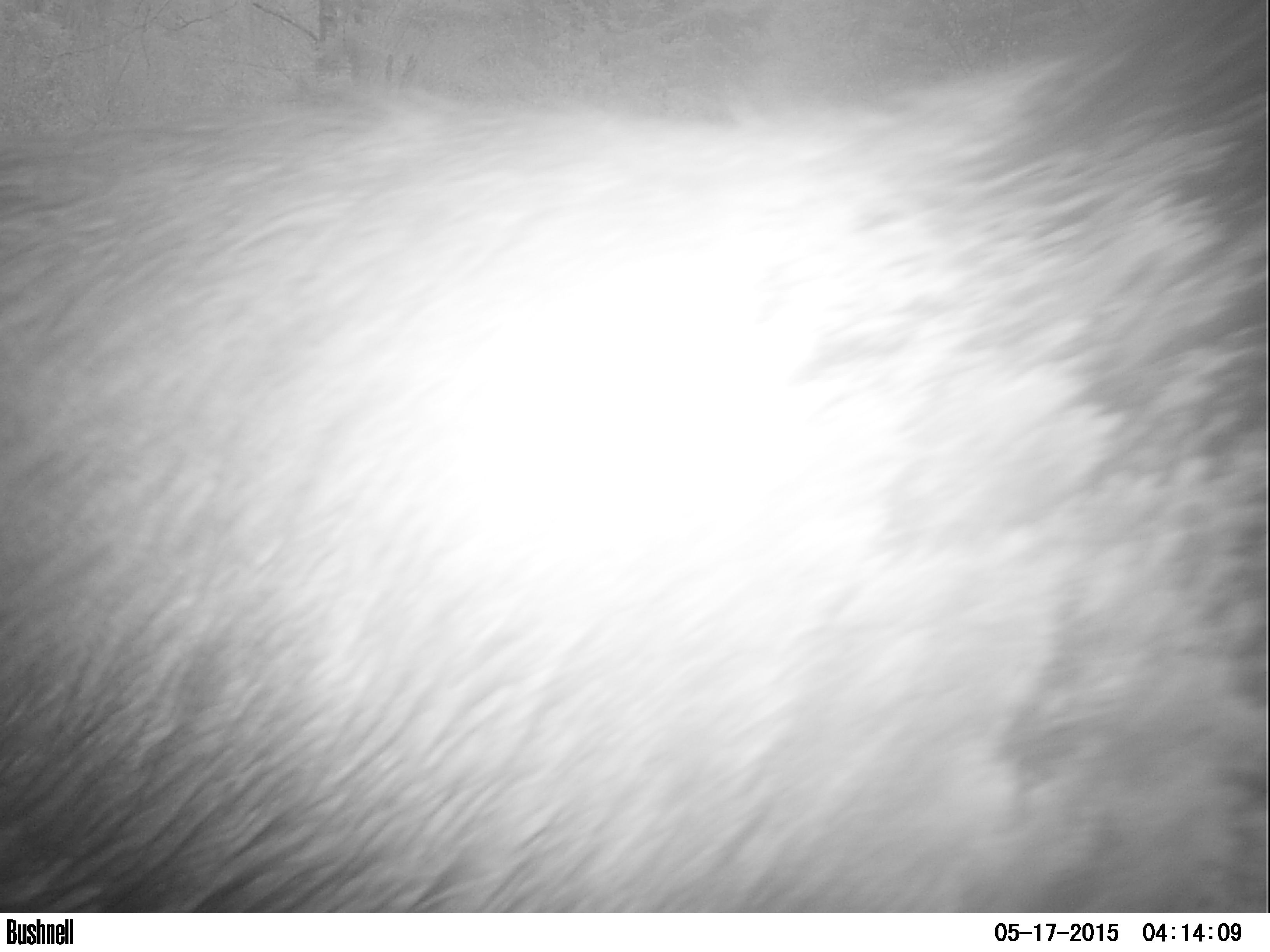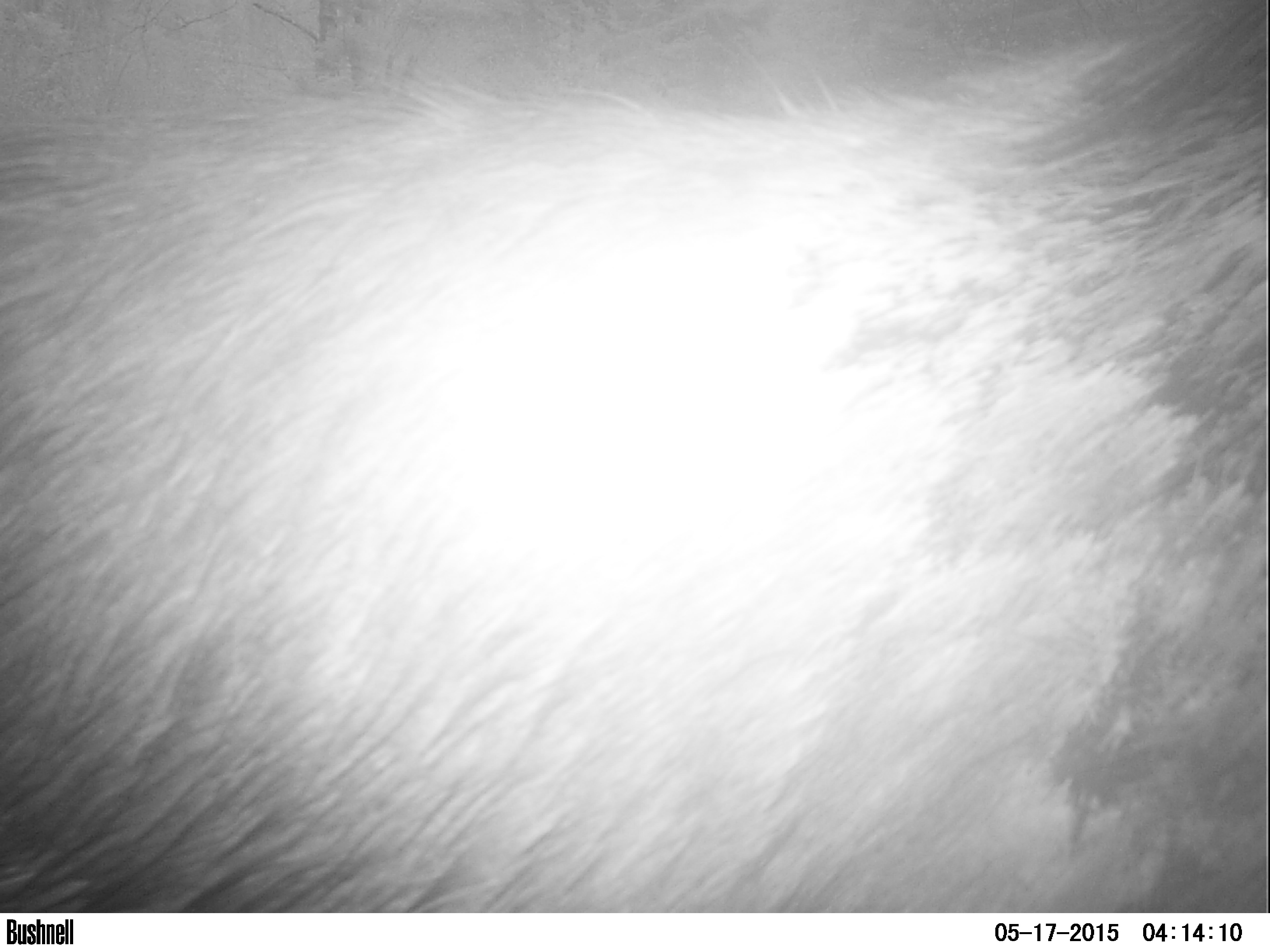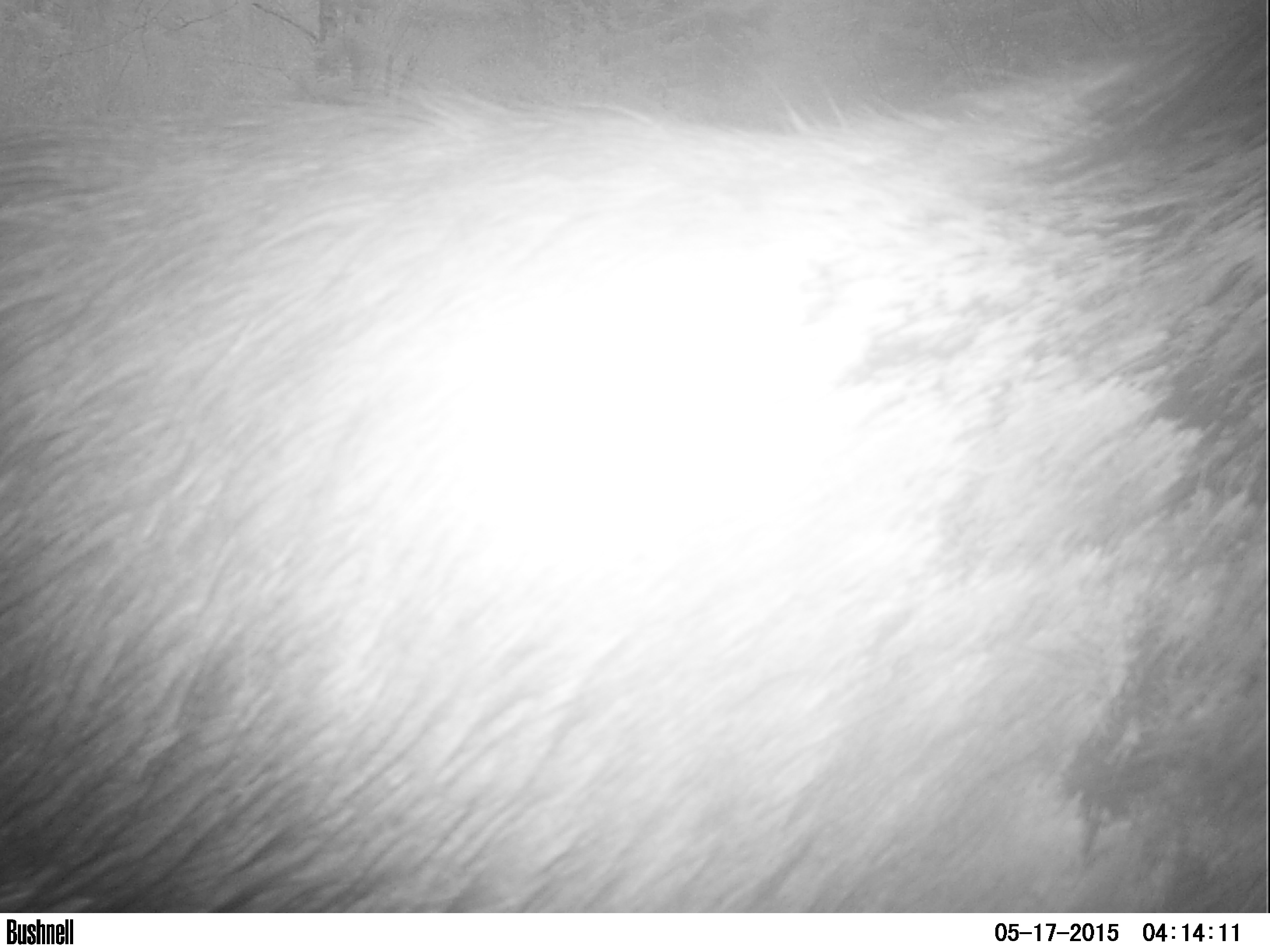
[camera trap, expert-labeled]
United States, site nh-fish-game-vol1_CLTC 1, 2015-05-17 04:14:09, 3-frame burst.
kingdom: Animalia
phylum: Chordata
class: Mammalia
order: Artiodactyla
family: Cervidae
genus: Alces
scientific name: Alces alces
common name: moose